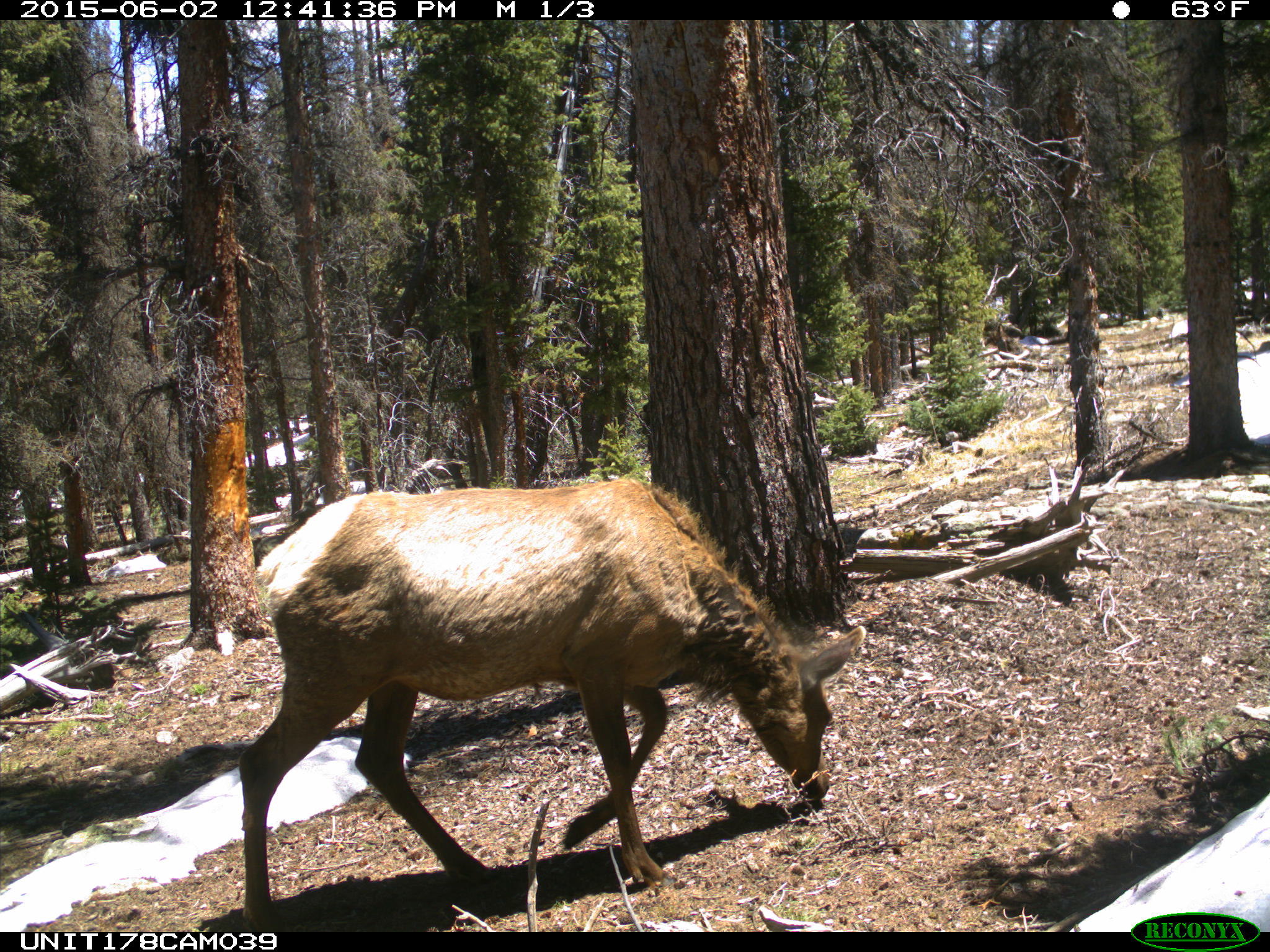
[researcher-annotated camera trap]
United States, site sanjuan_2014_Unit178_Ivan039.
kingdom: Animalia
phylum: Chordata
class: Mammalia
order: Artiodactyla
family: Cervidae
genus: Cervus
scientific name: Cervus elaphus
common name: red deer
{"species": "Cervus elaphus (red deer)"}